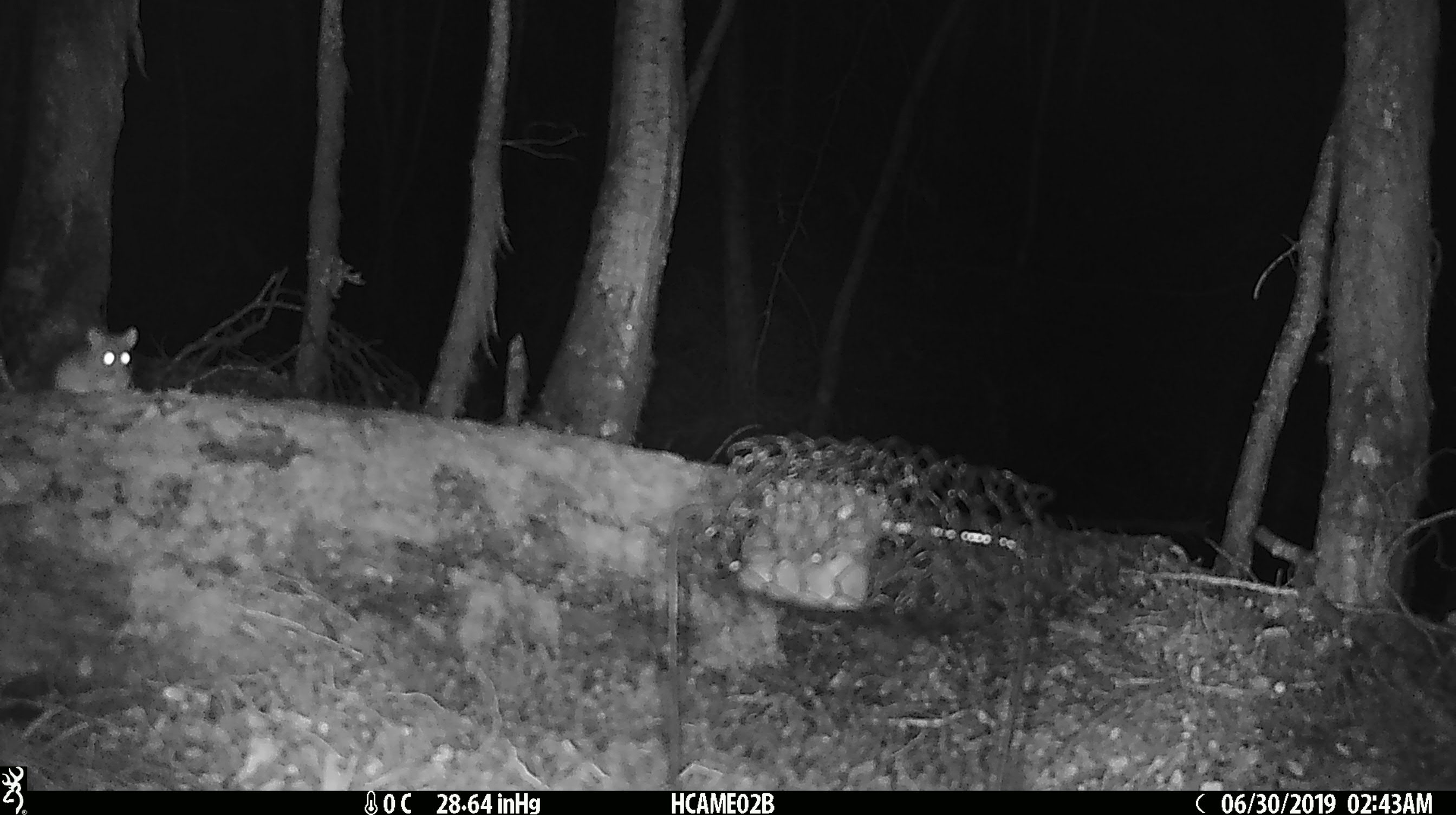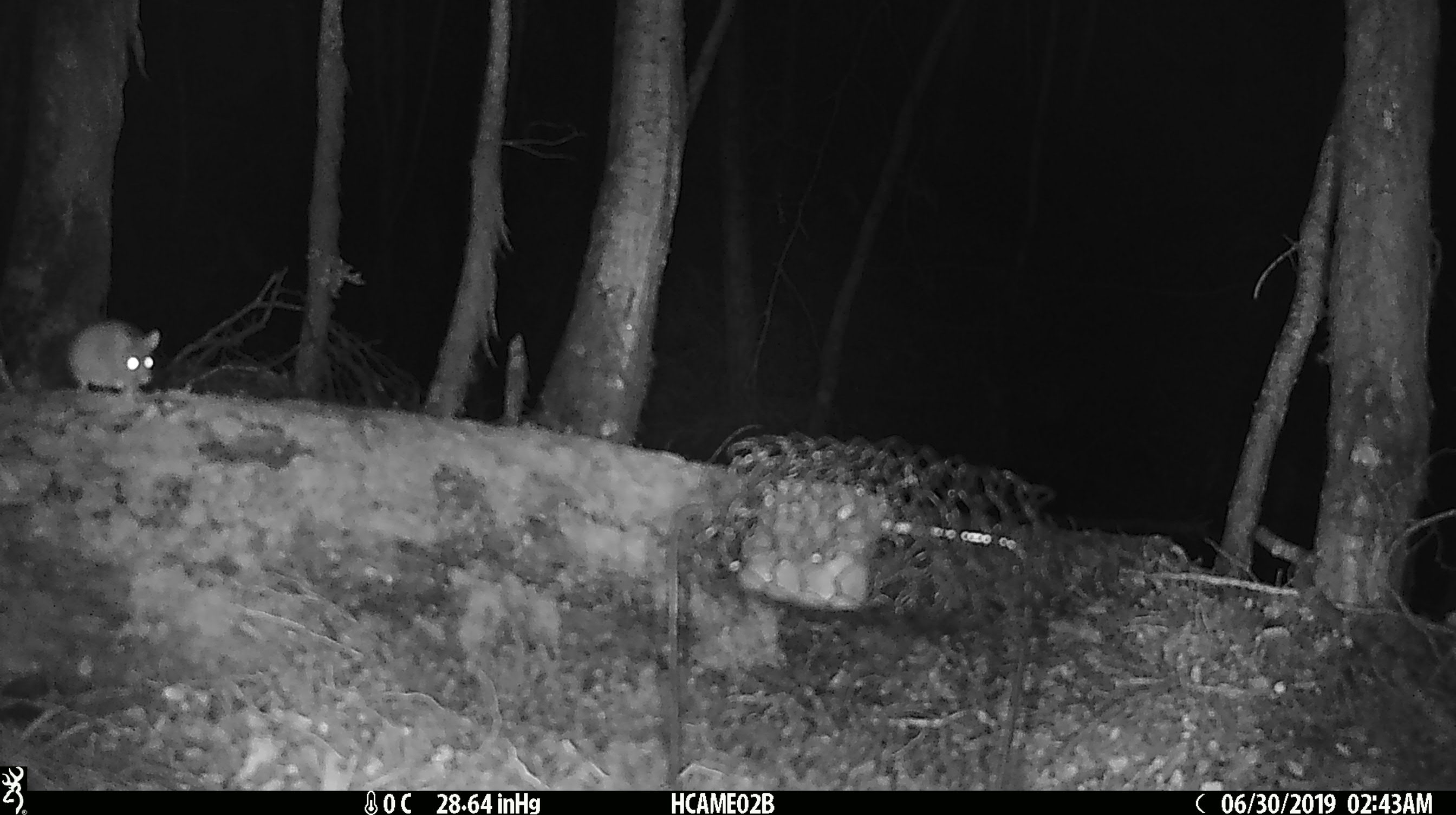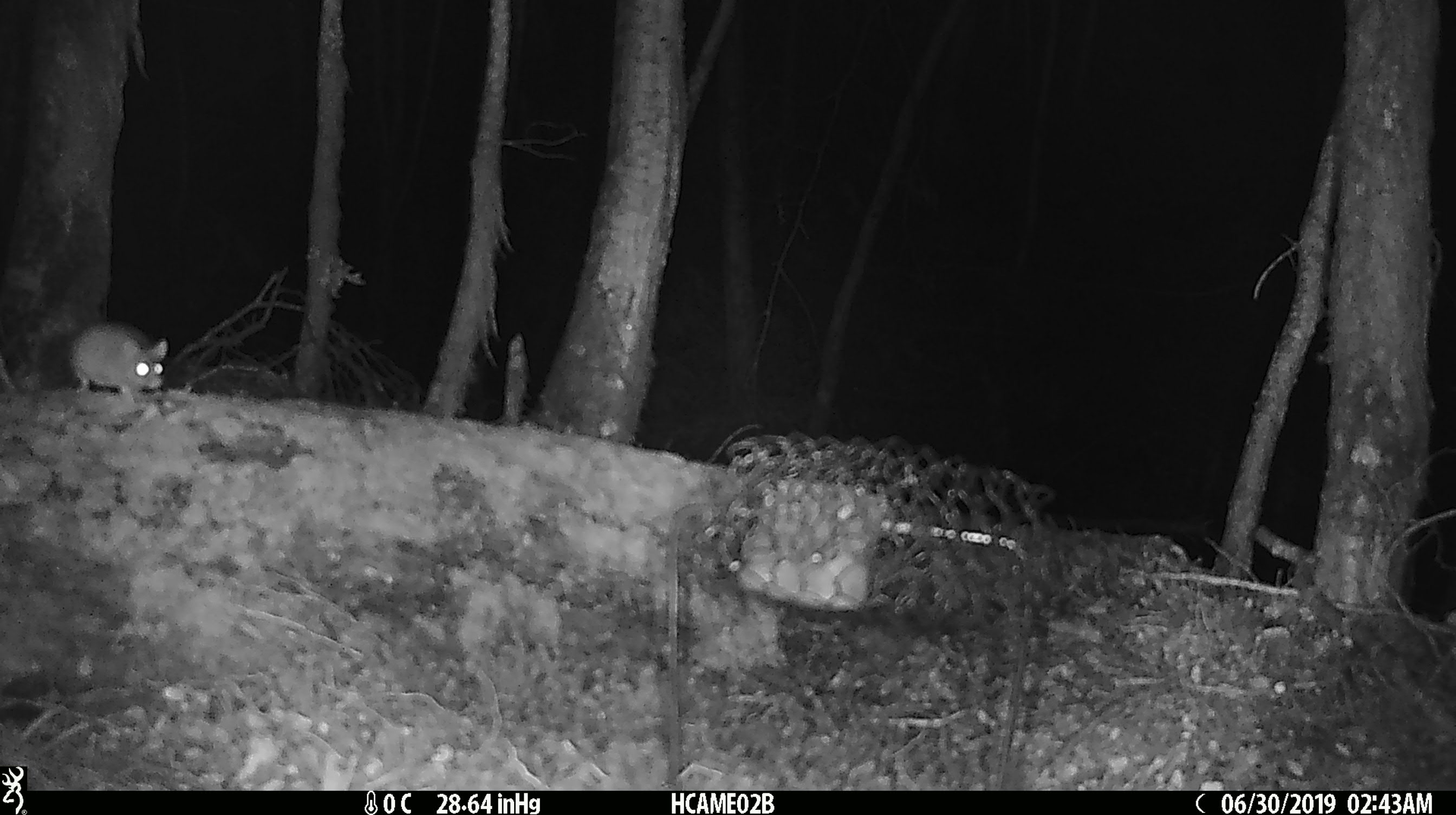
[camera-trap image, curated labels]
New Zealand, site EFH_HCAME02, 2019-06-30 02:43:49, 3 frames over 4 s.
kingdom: Animalia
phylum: Chordata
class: Mammalia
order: Rodentia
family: Muridae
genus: Mus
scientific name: Mus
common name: mouse